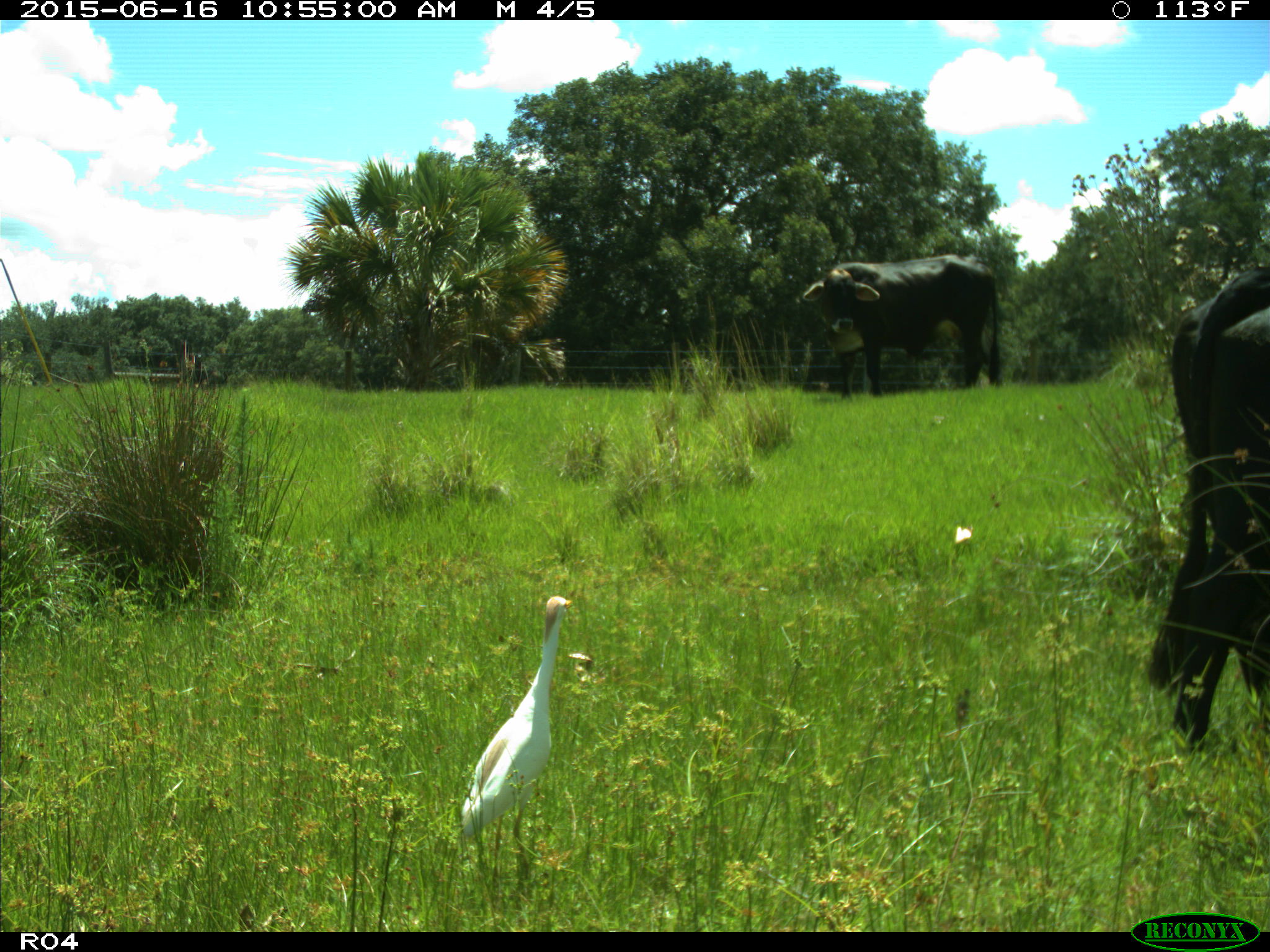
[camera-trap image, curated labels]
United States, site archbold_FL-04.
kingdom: Animalia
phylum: Chordata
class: Mammalia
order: Artiodactyla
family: Bovidae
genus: Bos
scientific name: Bos taurus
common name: domestic cow